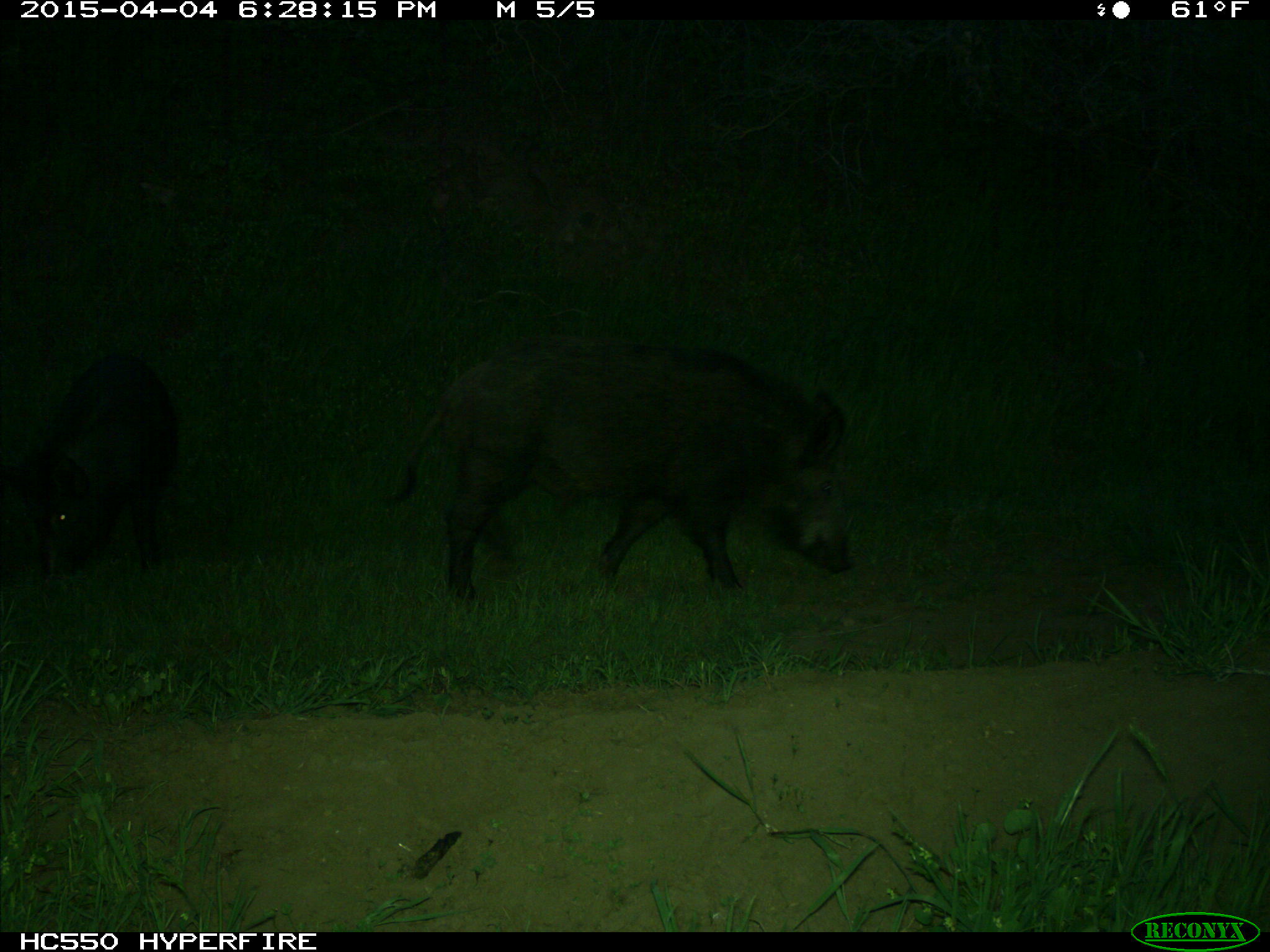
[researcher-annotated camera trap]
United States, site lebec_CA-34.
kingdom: Animalia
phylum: Chordata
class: Mammalia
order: Artiodactyla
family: Suidae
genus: Sus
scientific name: Sus scrofa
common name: wild boar